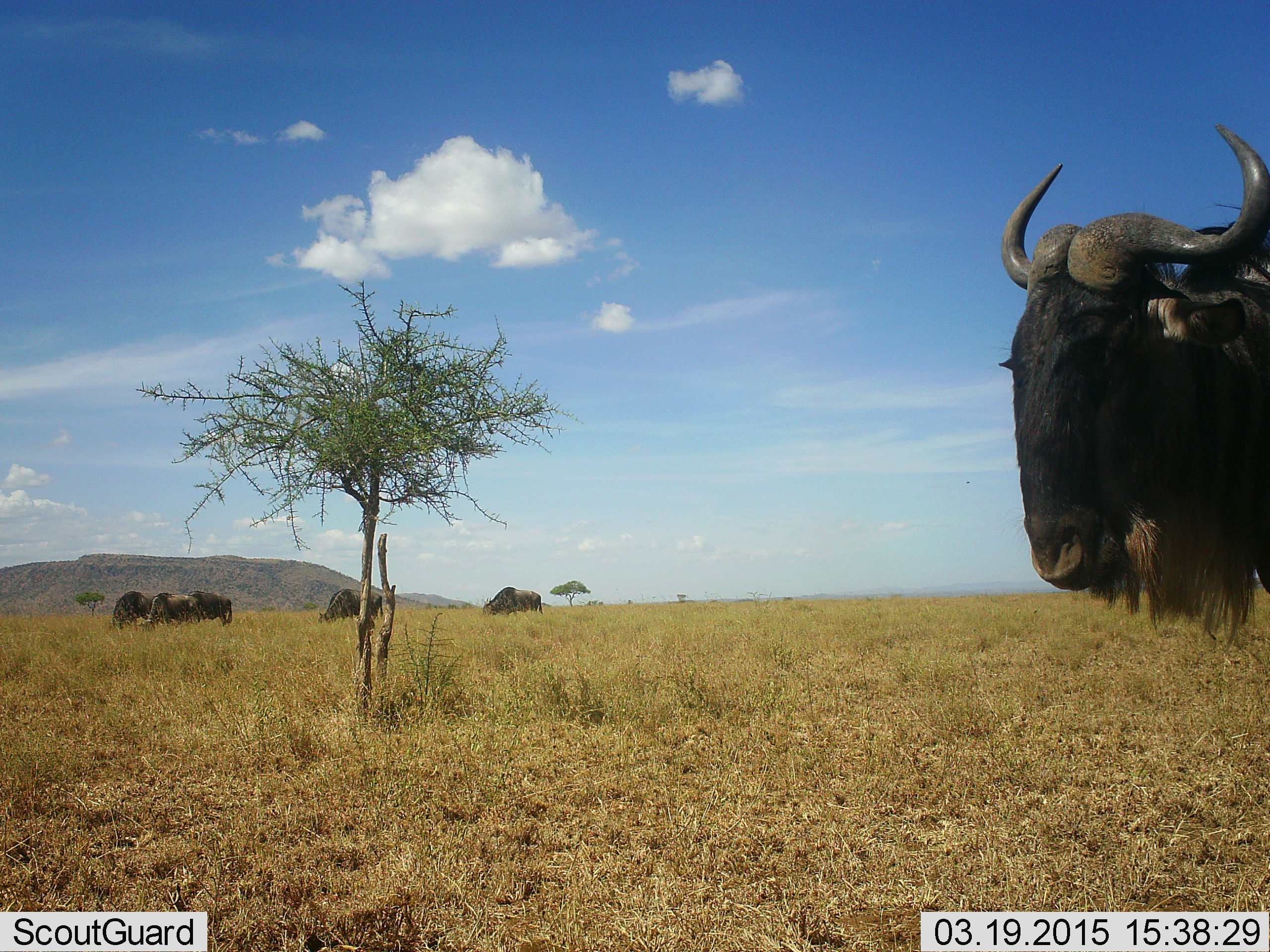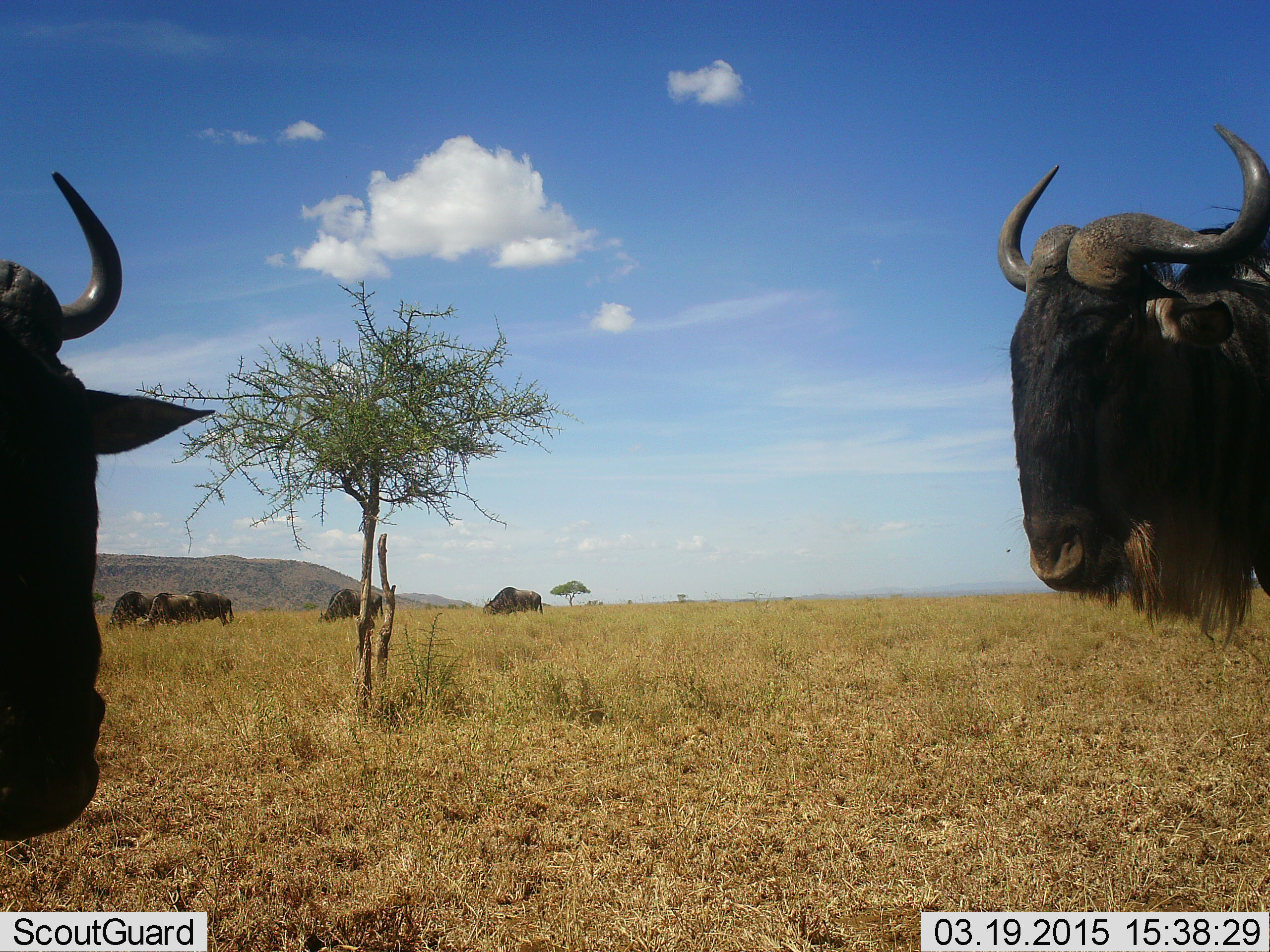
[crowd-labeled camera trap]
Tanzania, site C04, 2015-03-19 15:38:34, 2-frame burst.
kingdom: Animalia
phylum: Chordata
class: Mammalia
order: Artiodactyla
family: Bovidae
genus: Connochaetes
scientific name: Connochaetes taurinus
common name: blue wildebeest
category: wildebeest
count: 7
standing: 90%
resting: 10%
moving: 0%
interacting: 0%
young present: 0%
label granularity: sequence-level